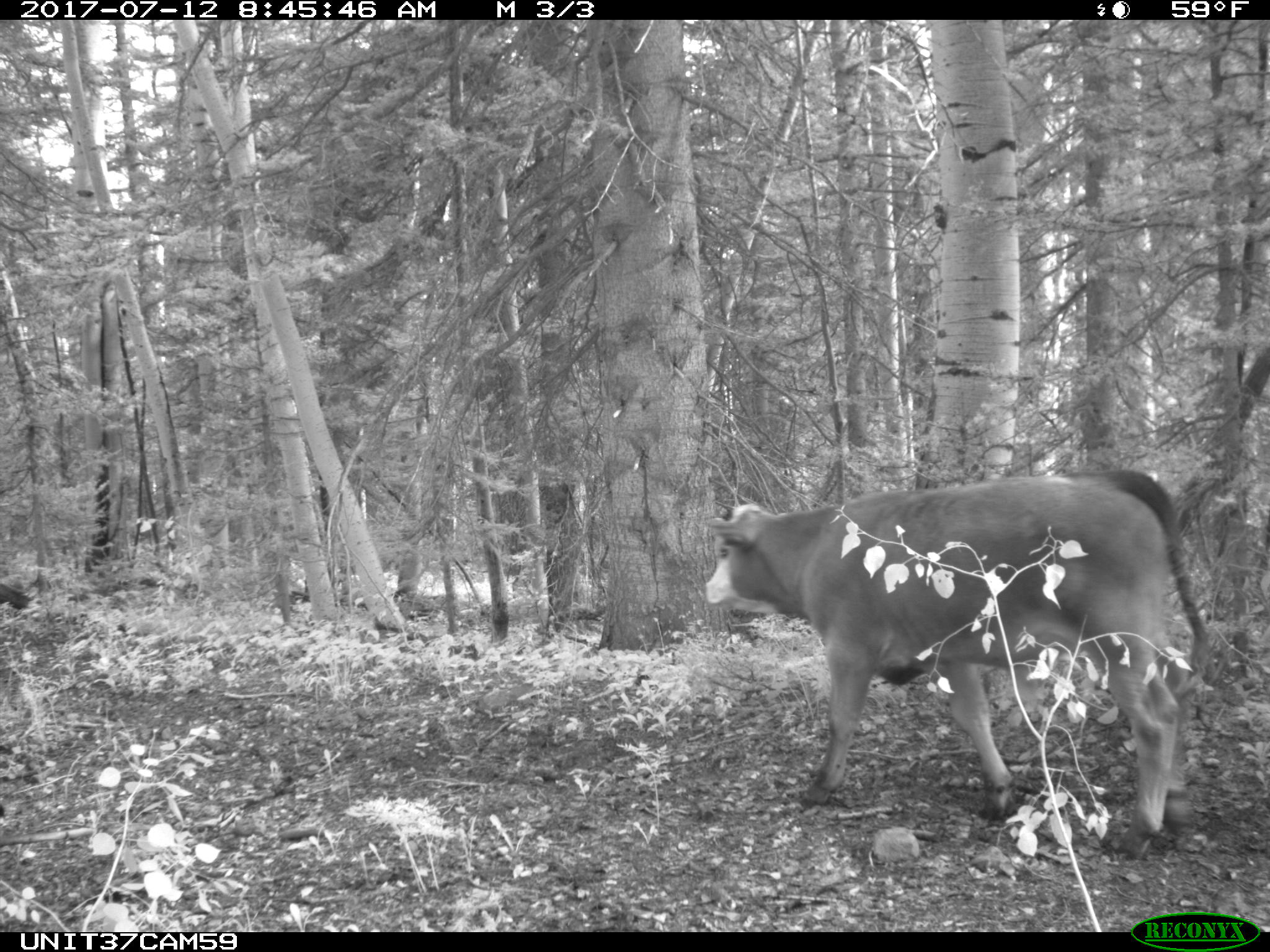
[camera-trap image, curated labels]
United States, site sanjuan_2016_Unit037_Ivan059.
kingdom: Animalia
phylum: Chordata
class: Mammalia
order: Artiodactyla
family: Bovidae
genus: Bos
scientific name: Bos taurus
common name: domestic cow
Bos taurus (domestic cow).